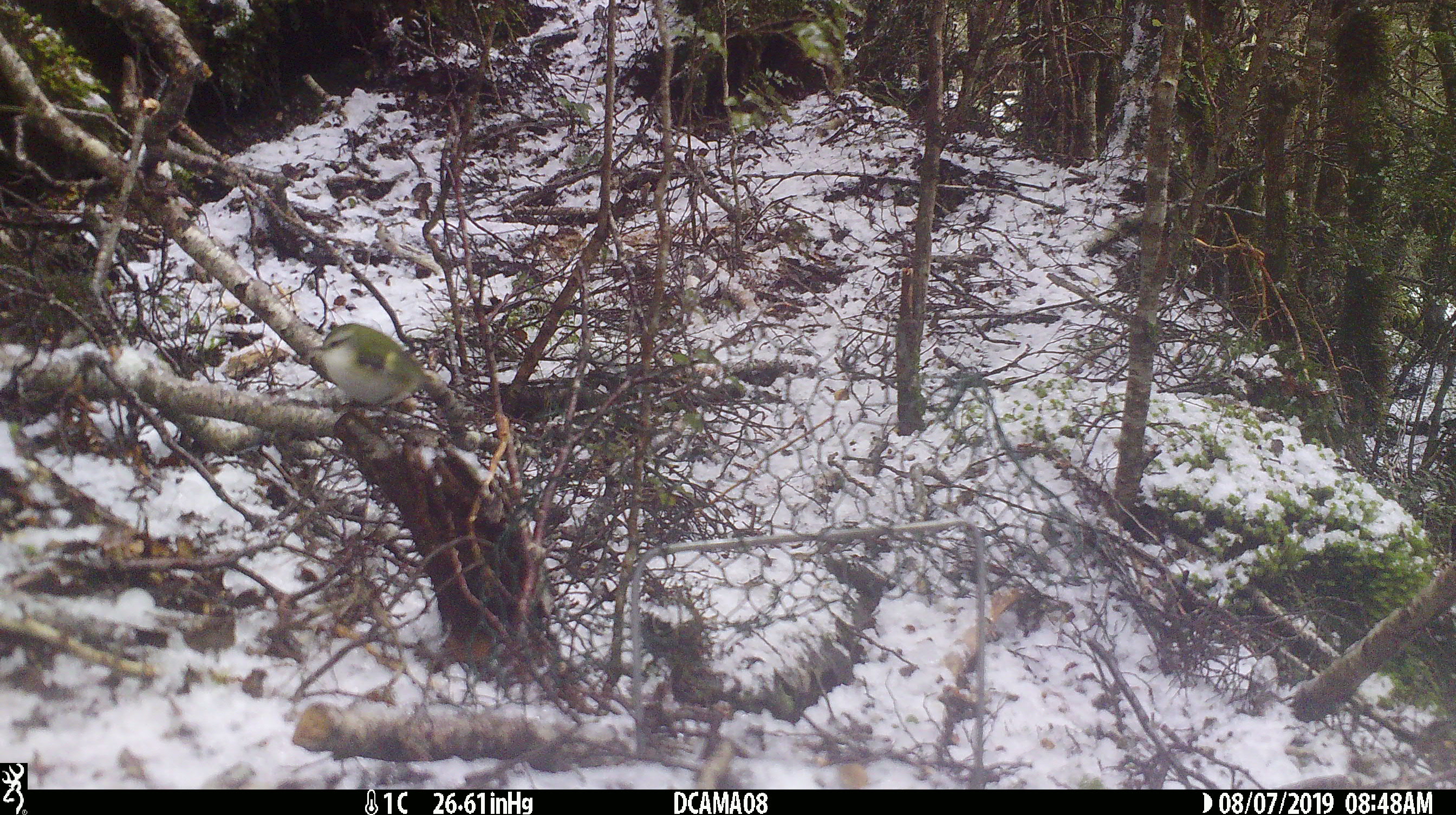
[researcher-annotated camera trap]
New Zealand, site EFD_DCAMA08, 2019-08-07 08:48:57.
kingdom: Animalia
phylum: Chordata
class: Aves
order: Passeriformes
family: Acanthisittidae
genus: Acanthisitta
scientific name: Acanthisitta chloris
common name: rifleman